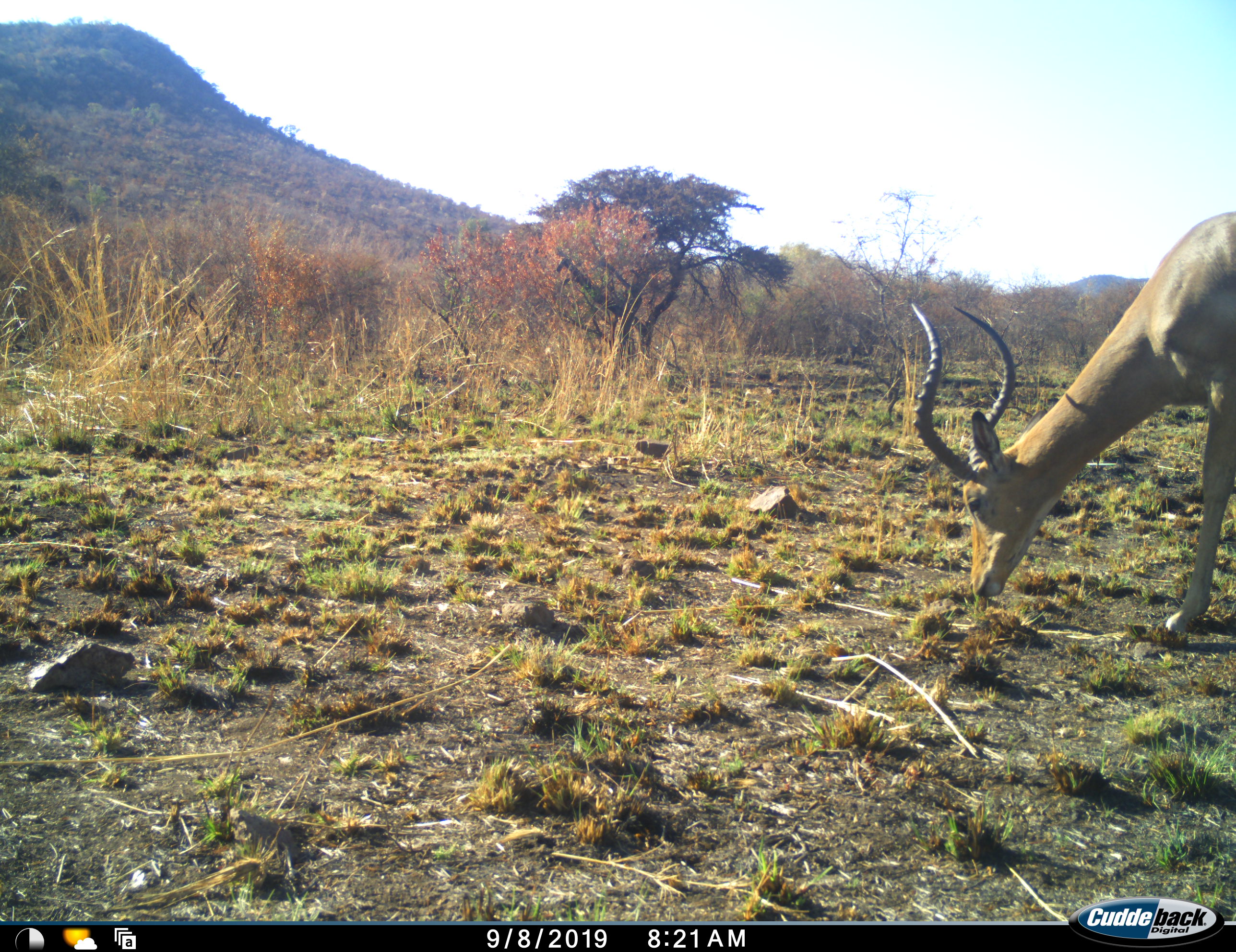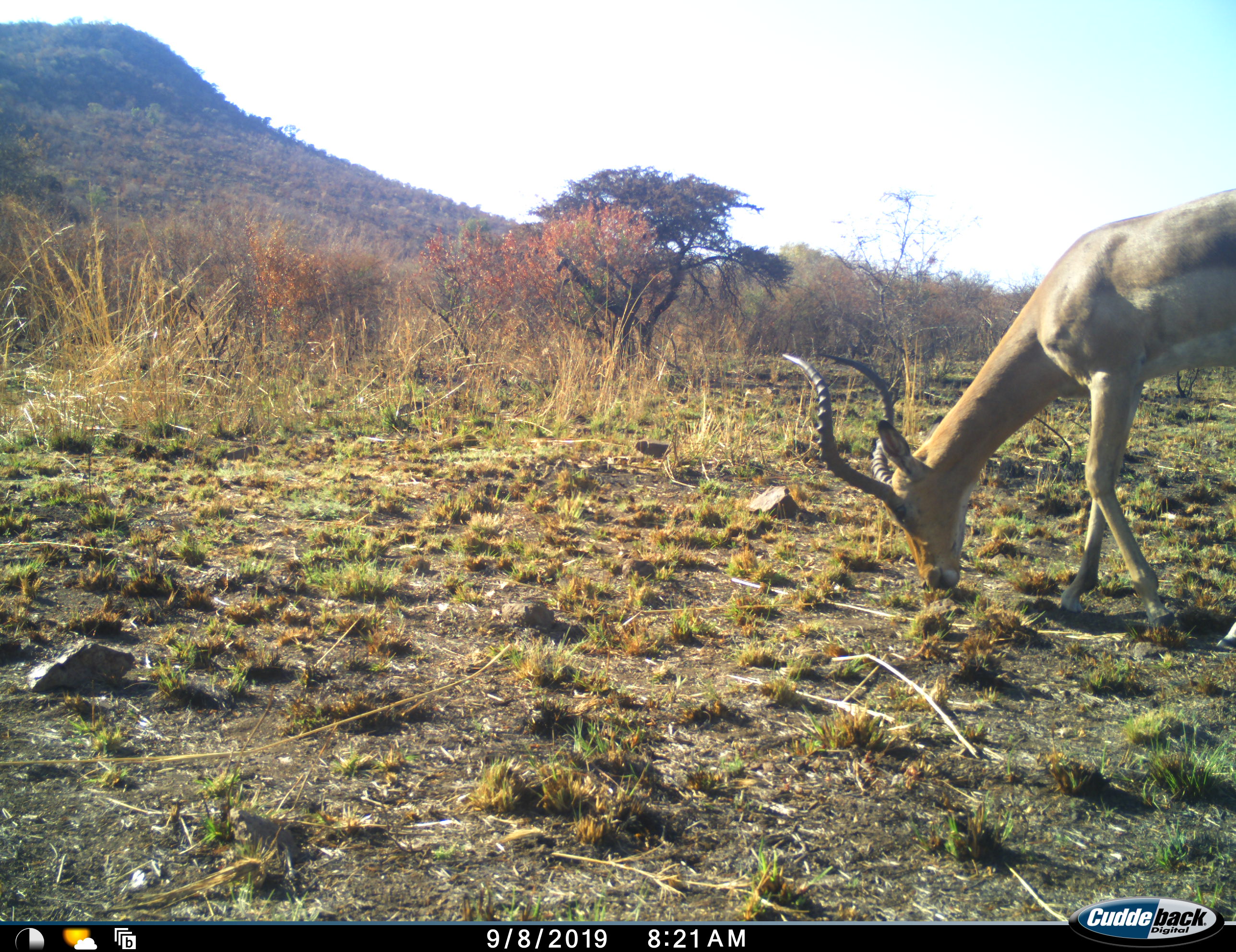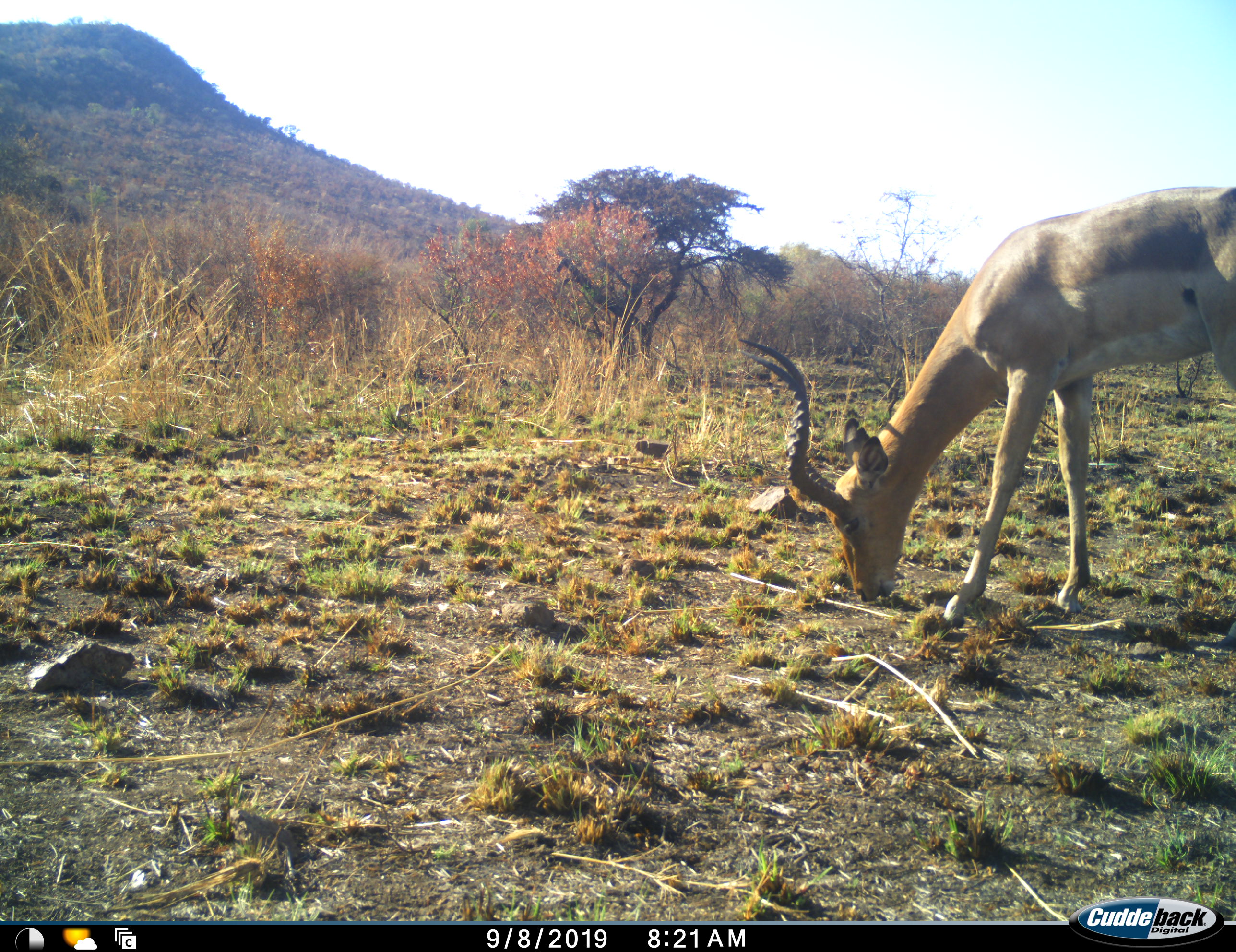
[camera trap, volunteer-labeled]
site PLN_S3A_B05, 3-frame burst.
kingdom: Animalia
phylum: Chordata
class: Mammalia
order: Artiodactyla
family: Bovidae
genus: Aepyceros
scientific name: Aepyceros melampus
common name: impala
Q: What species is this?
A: Impala (Aepyceros melampus).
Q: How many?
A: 1.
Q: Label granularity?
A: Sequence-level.